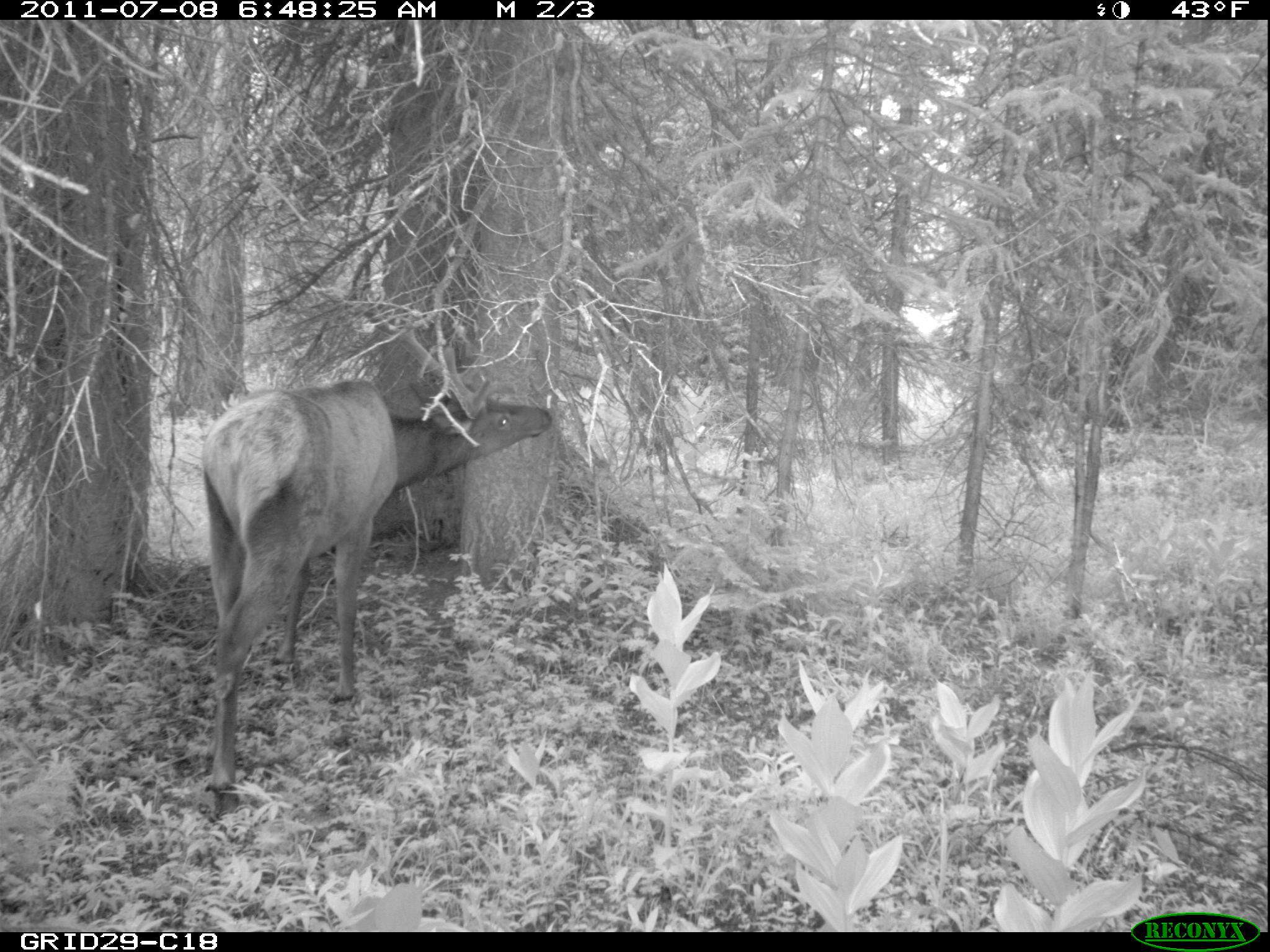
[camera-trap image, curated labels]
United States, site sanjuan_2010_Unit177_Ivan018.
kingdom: Animalia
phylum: Chordata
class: Mammalia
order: Artiodactyla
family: Cervidae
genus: Cervus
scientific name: Cervus elaphus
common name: red deer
Cervus elaphus (red deer).